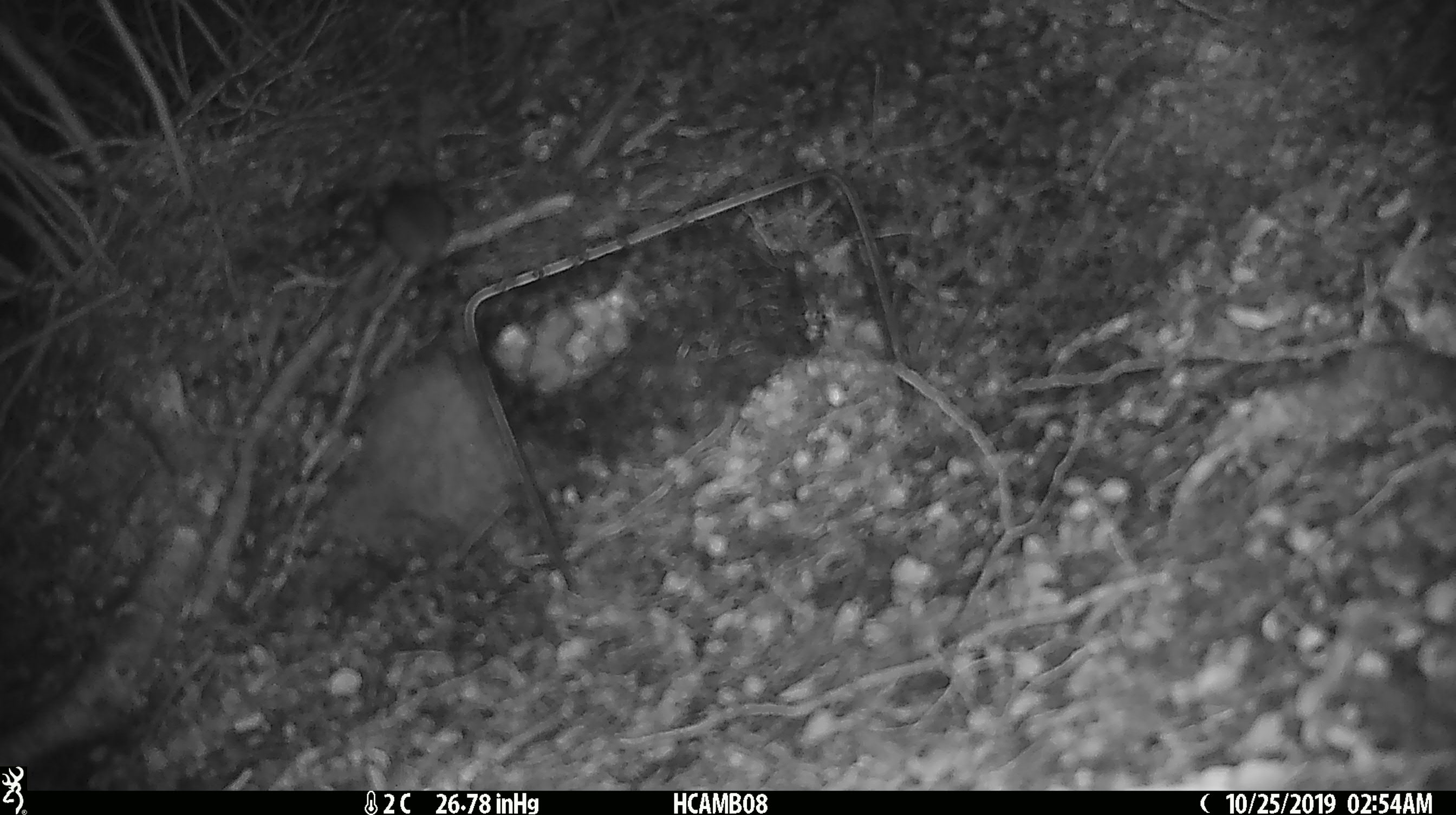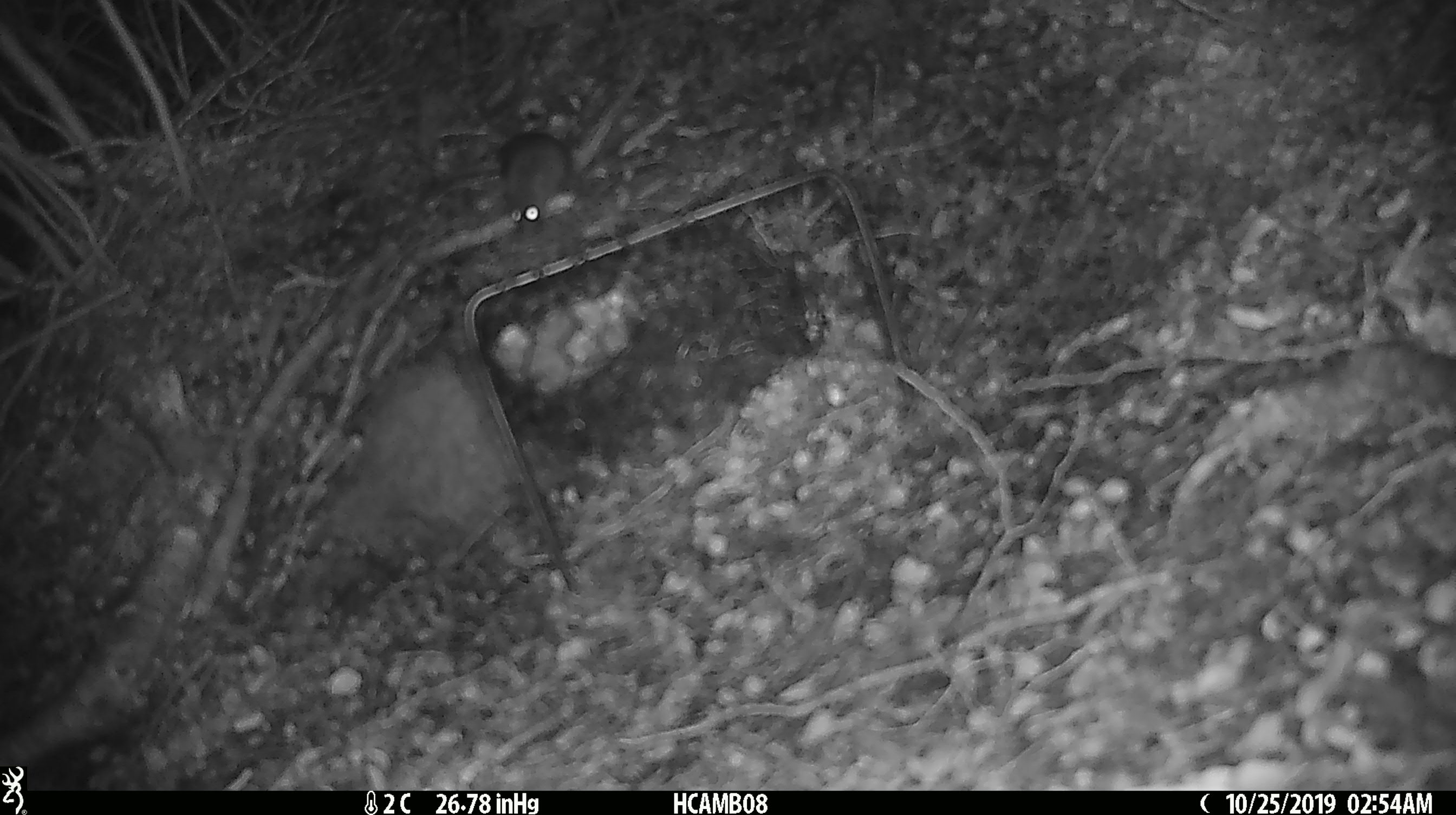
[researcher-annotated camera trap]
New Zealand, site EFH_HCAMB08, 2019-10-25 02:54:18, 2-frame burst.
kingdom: Animalia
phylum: Chordata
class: Mammalia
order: Rodentia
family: Muridae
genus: Mus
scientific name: Mus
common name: mouse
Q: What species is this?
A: Mouse (Mus).